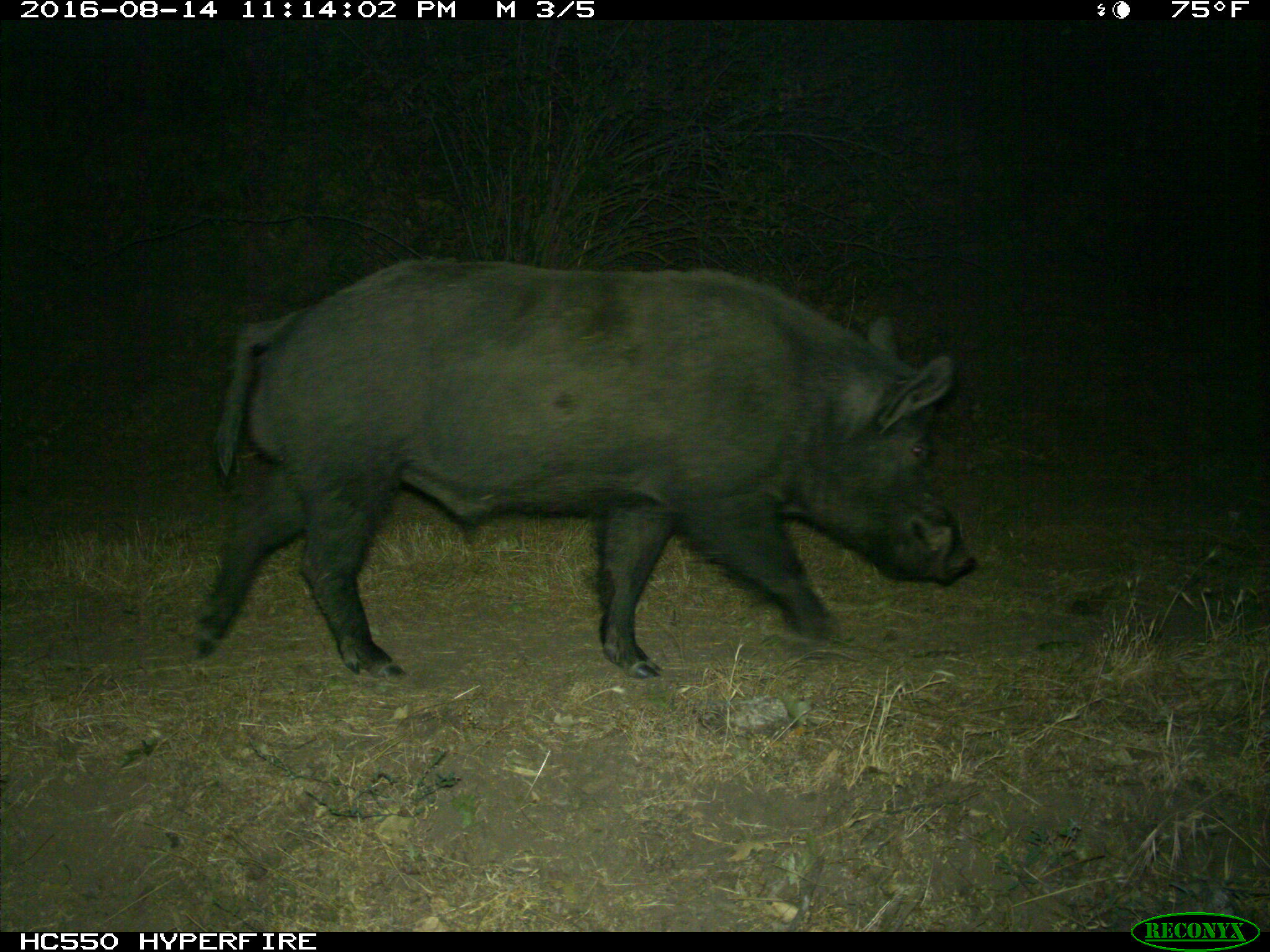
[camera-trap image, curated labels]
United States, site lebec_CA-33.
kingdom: Animalia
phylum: Chordata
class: Mammalia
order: Artiodactyla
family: Suidae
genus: Sus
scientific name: Sus scrofa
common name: wild boar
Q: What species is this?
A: Sus scrofa (wild boar).